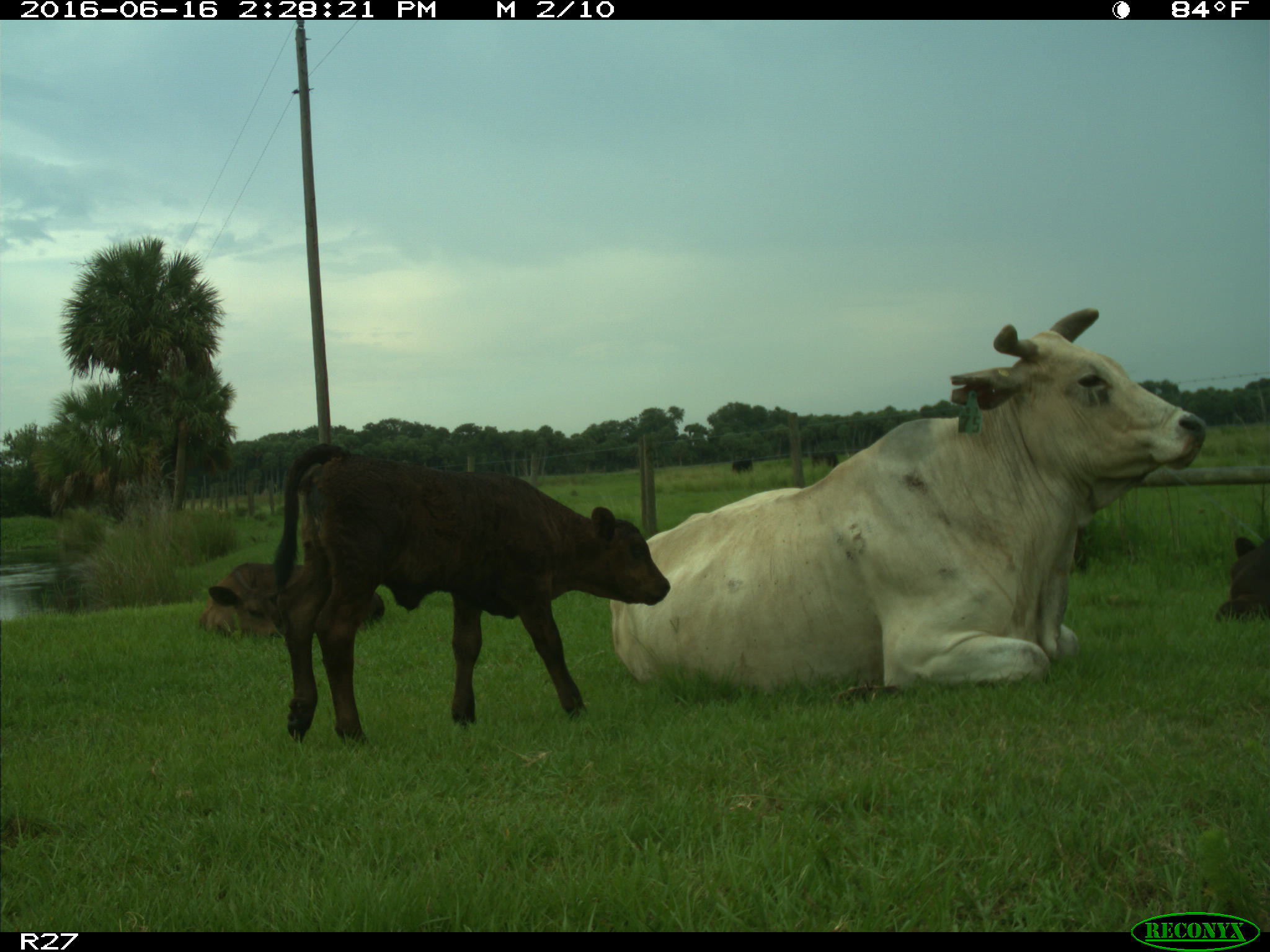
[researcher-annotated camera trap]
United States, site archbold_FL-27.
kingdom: Animalia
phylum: Chordata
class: Mammalia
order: Artiodactyla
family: Bovidae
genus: Bos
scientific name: Bos taurus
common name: domestic cow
Bos taurus (domestic cow).